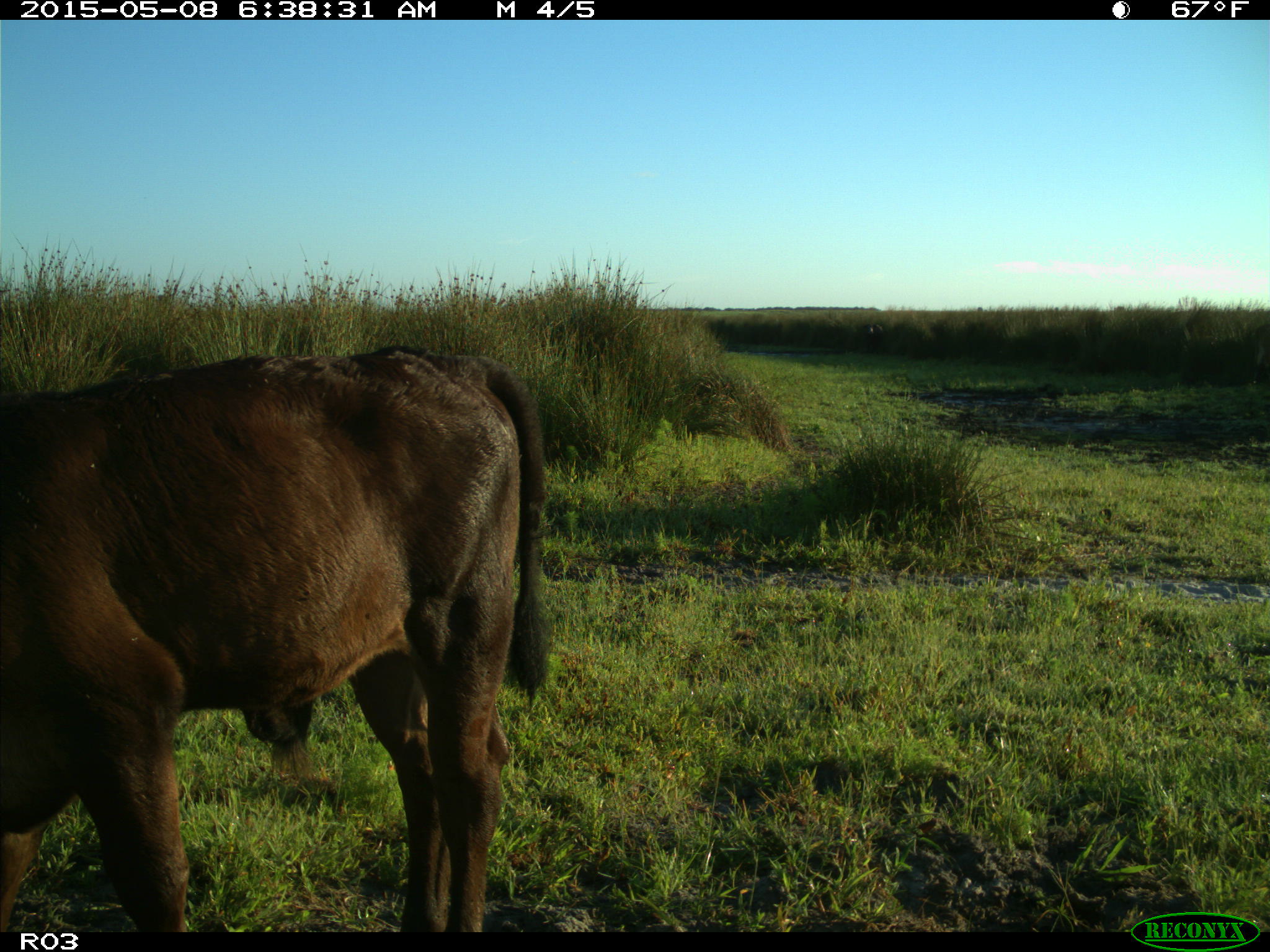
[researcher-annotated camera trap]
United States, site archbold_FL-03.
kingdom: Animalia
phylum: Chordata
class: Mammalia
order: Artiodactyla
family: Bovidae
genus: Bos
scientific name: Bos taurus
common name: domestic cow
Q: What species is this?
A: Bos taurus (domestic cow).